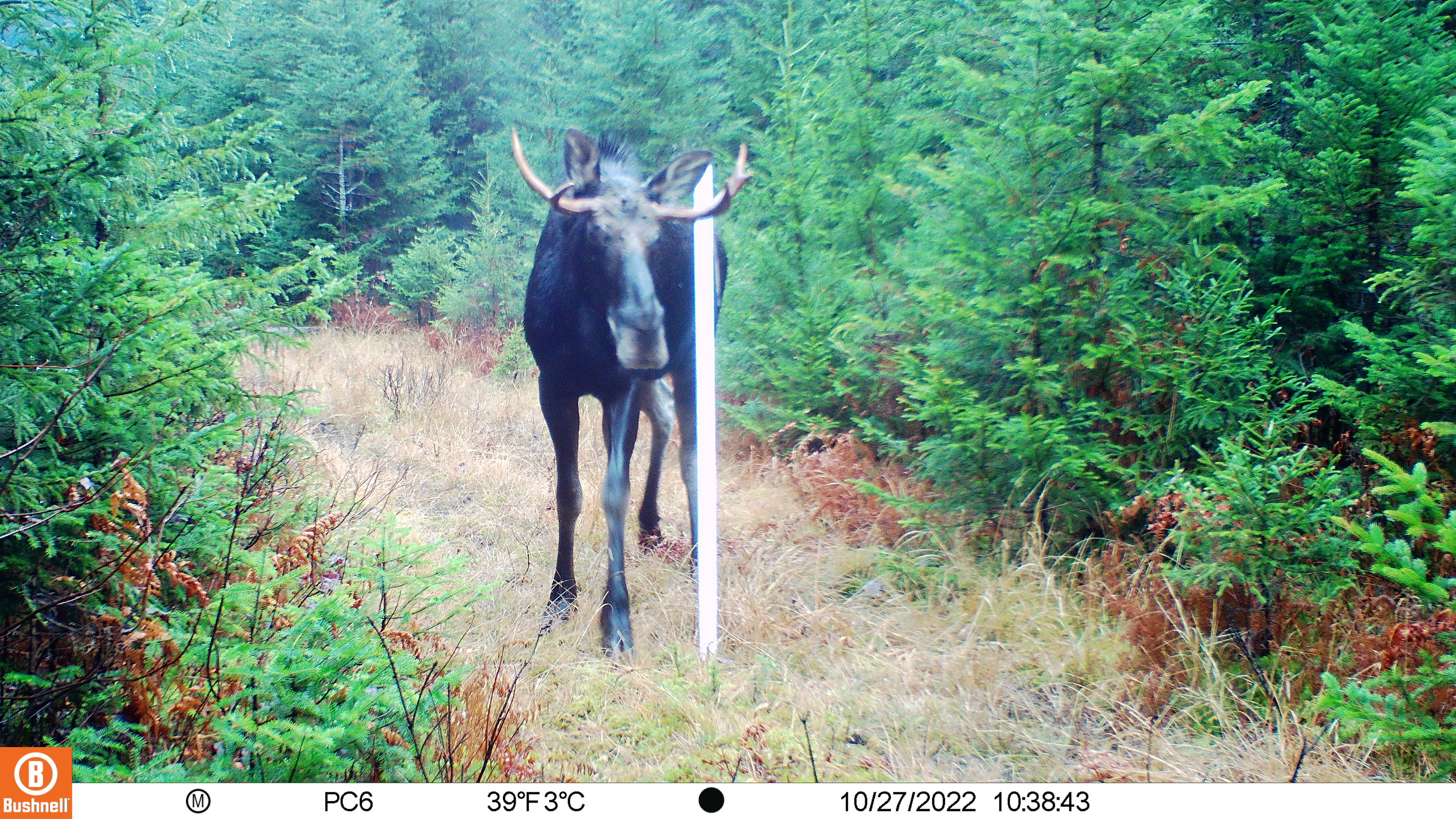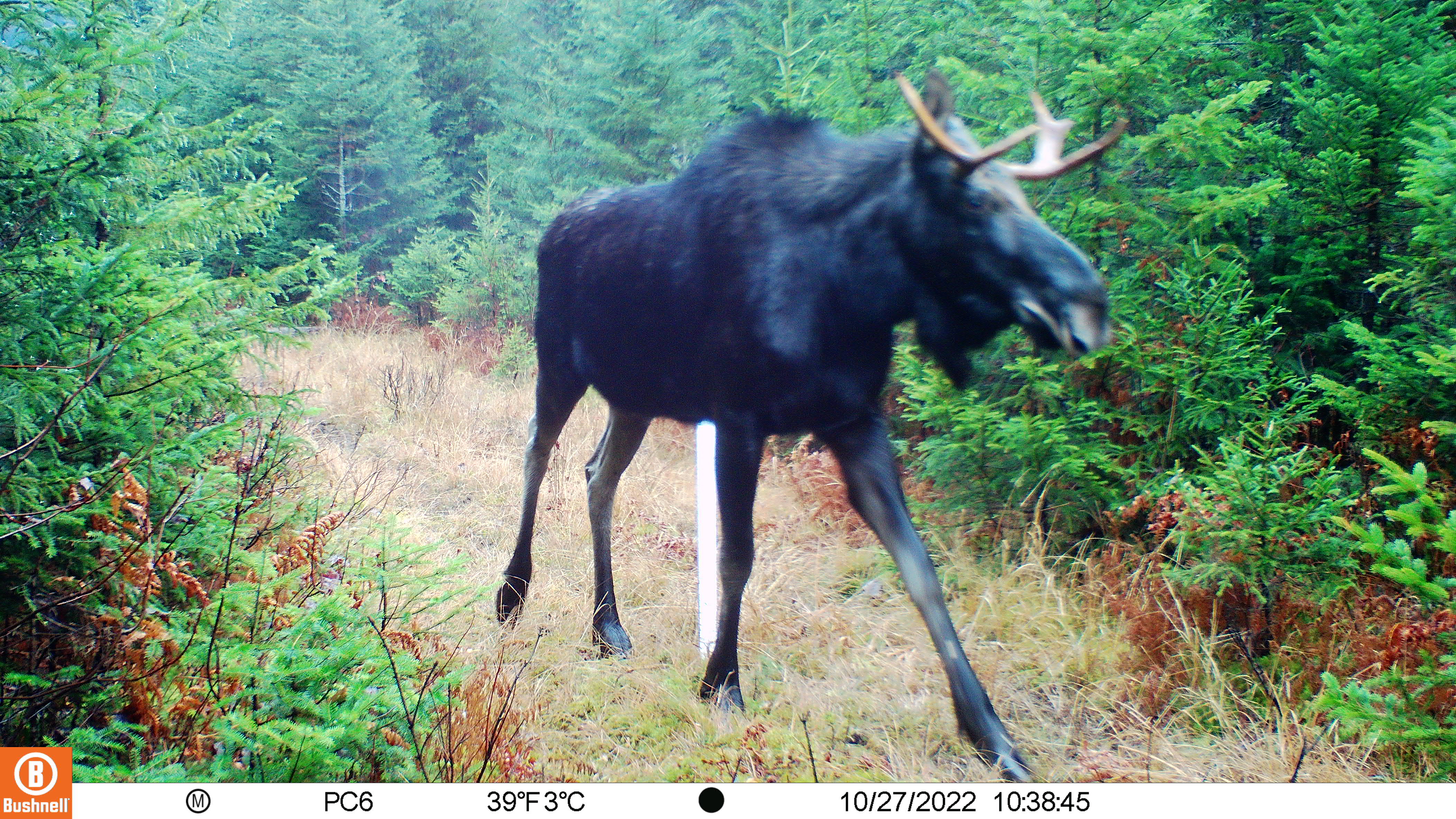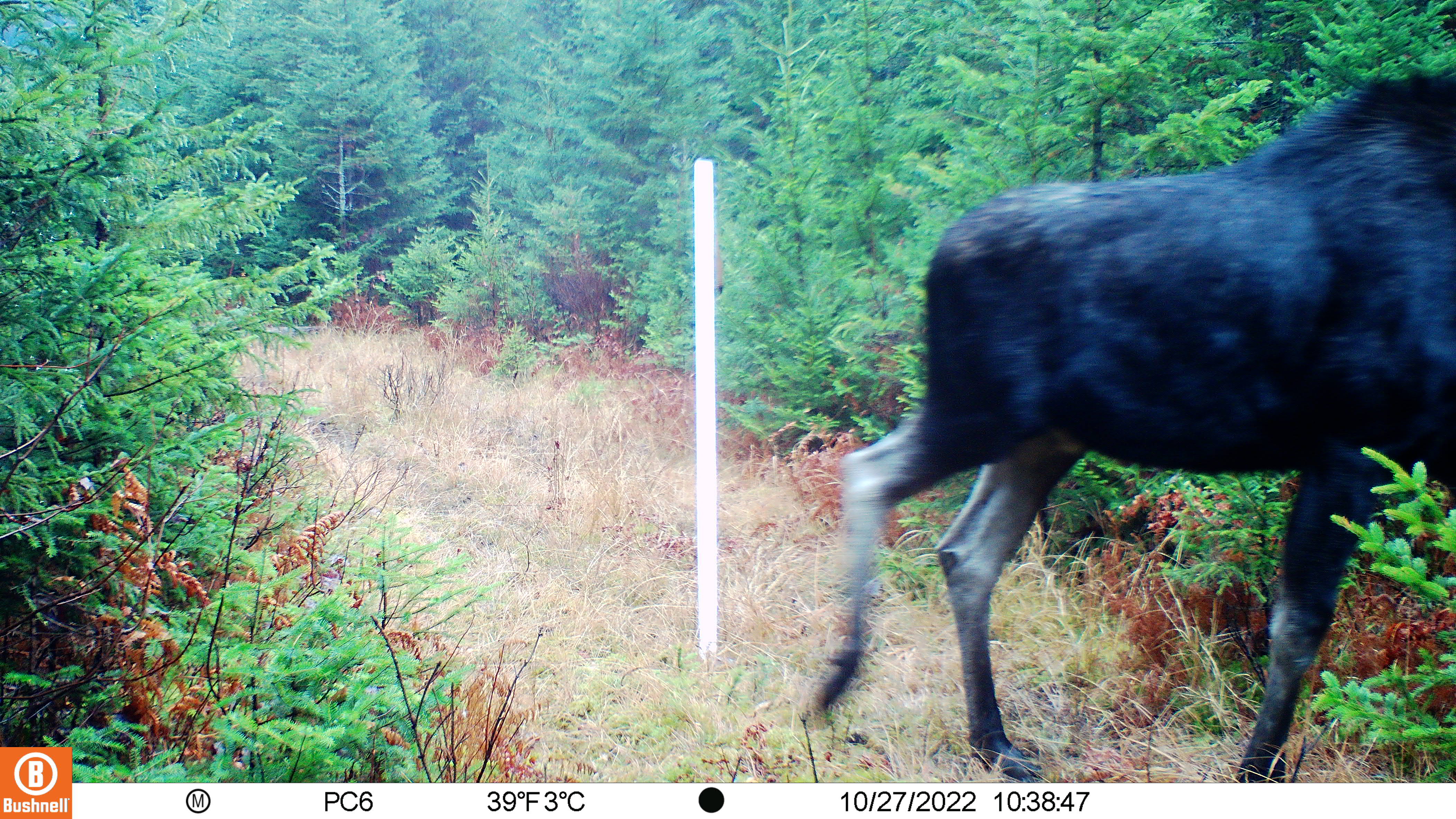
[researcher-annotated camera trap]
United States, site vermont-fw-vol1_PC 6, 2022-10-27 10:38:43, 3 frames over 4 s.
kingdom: Animalia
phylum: Chordata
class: Mammalia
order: Artiodactyla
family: Cervidae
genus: Alces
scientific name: Alces alces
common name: moose